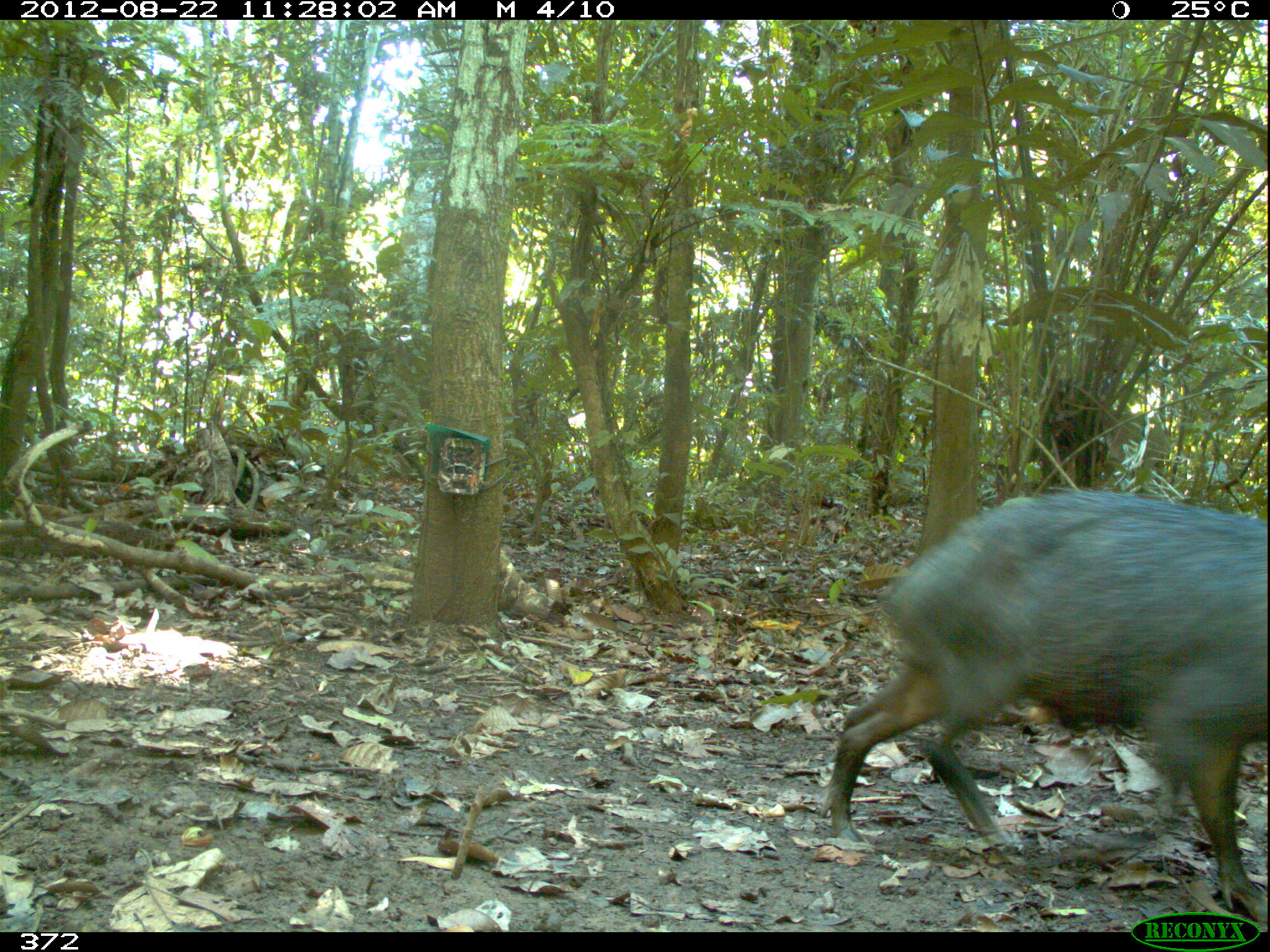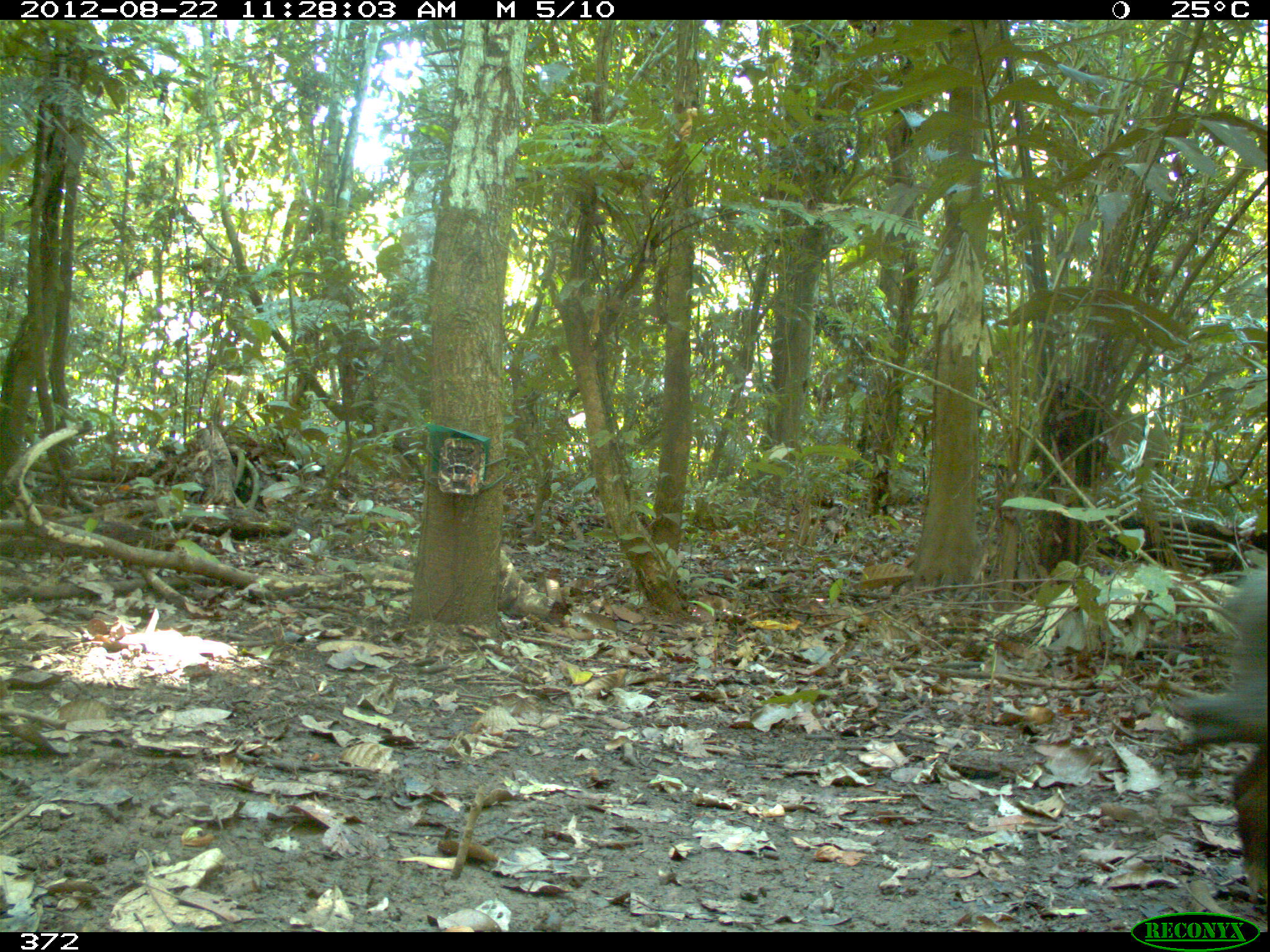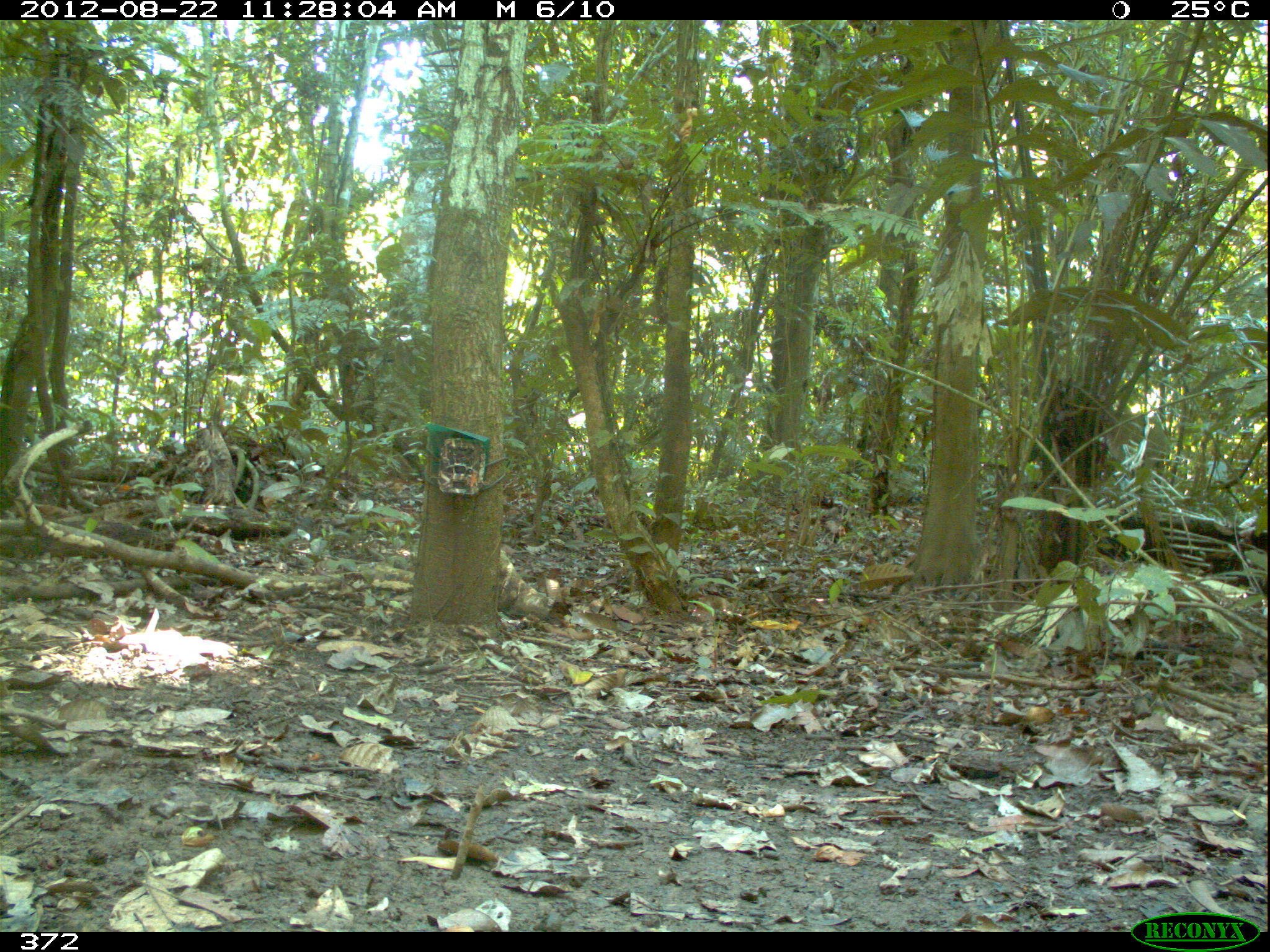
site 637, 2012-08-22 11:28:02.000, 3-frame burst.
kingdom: Animalia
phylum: Chordata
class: Mammalia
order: Artiodactyla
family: Tayassuidae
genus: Tayassu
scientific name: Tayassu pecari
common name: white-lipped peccary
Tayassu pecari (white-lipped peccary).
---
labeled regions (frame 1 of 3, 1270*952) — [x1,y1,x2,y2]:
tayassu pecari: [810,482,1263,914]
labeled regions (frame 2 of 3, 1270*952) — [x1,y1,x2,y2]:
tayassu pecari: [1167,565,1267,907]